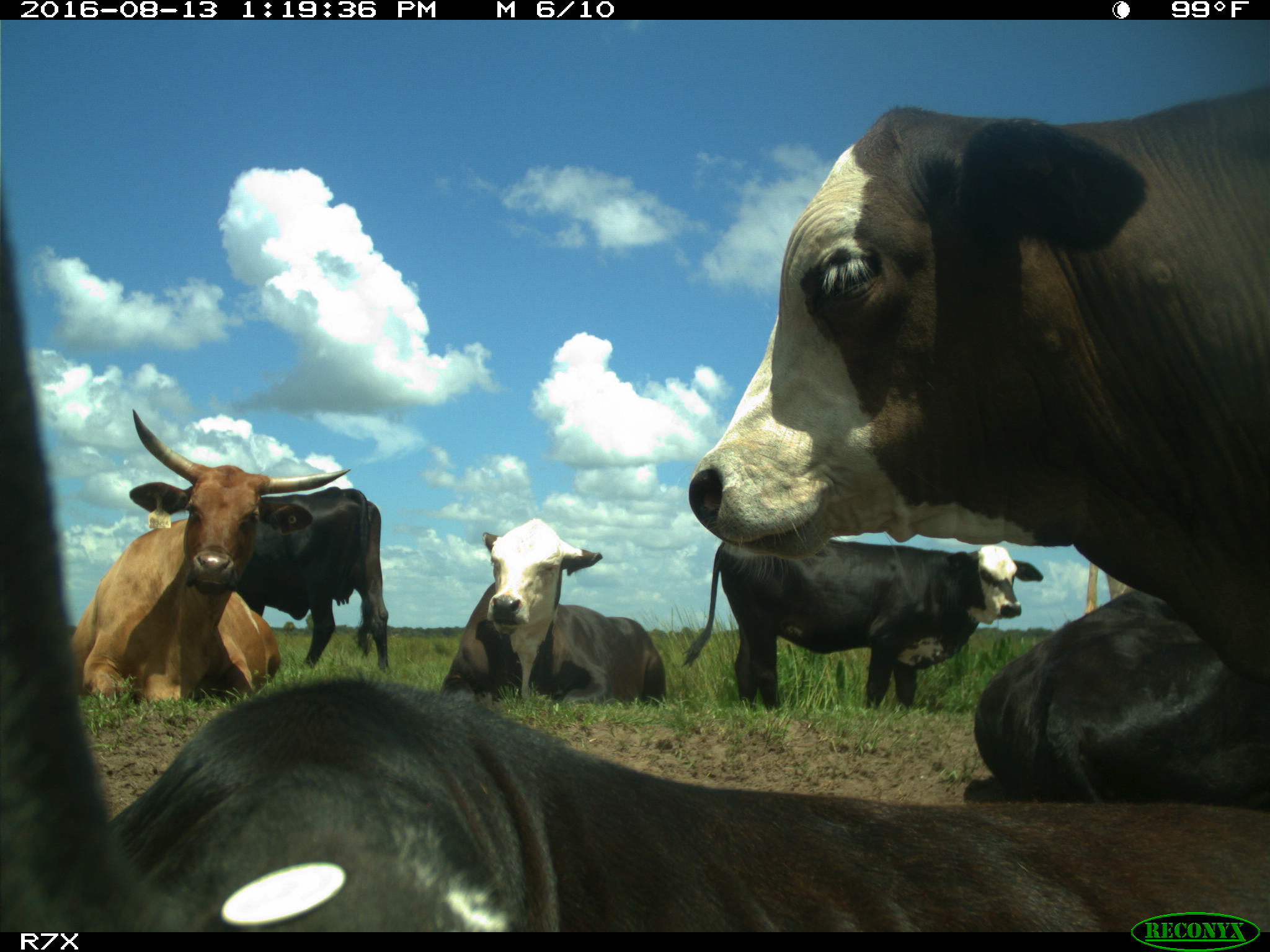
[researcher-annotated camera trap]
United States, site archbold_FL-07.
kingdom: Animalia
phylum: Chordata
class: Mammalia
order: Artiodactyla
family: Bovidae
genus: Bos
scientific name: Bos taurus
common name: domestic cow